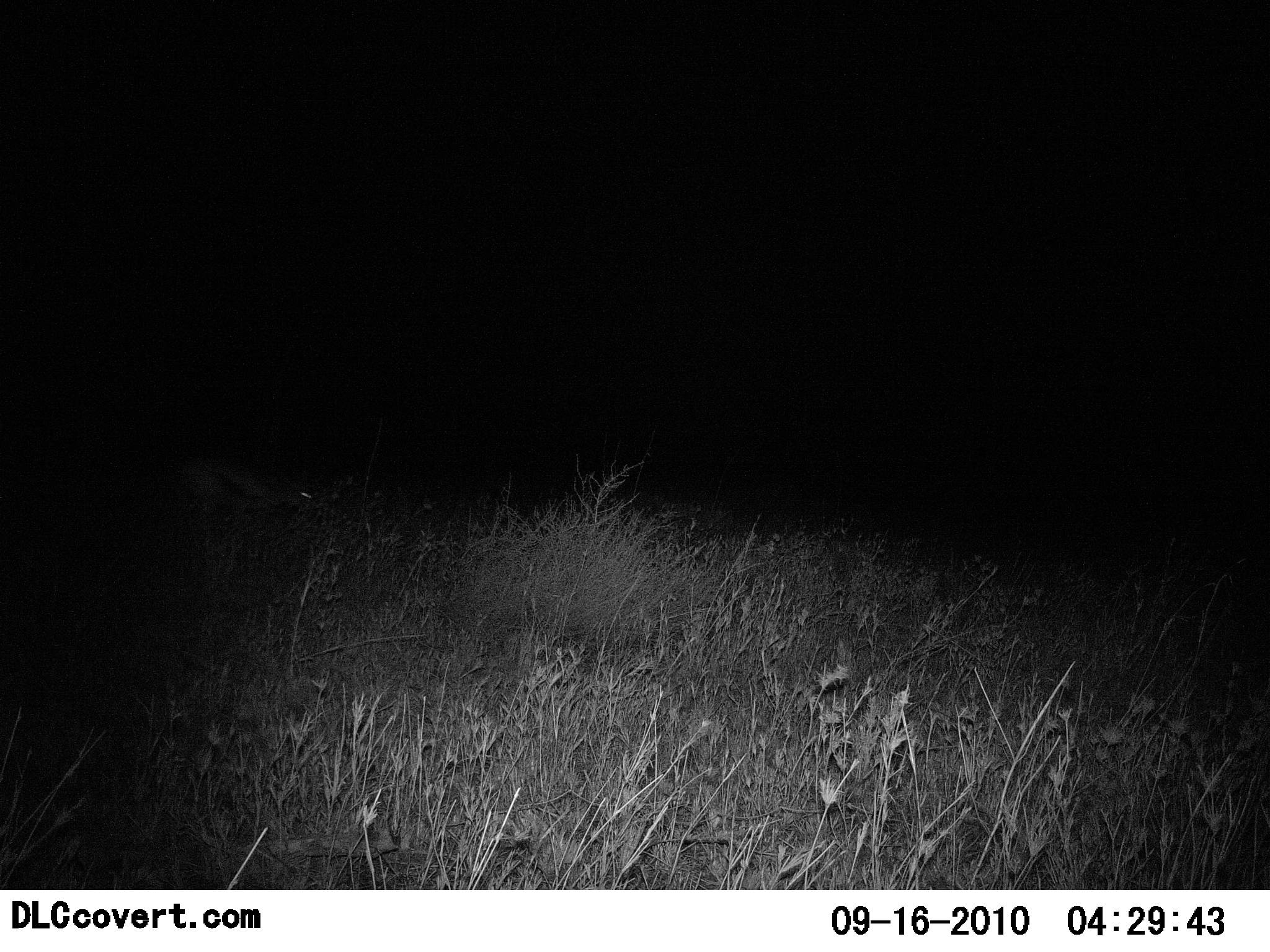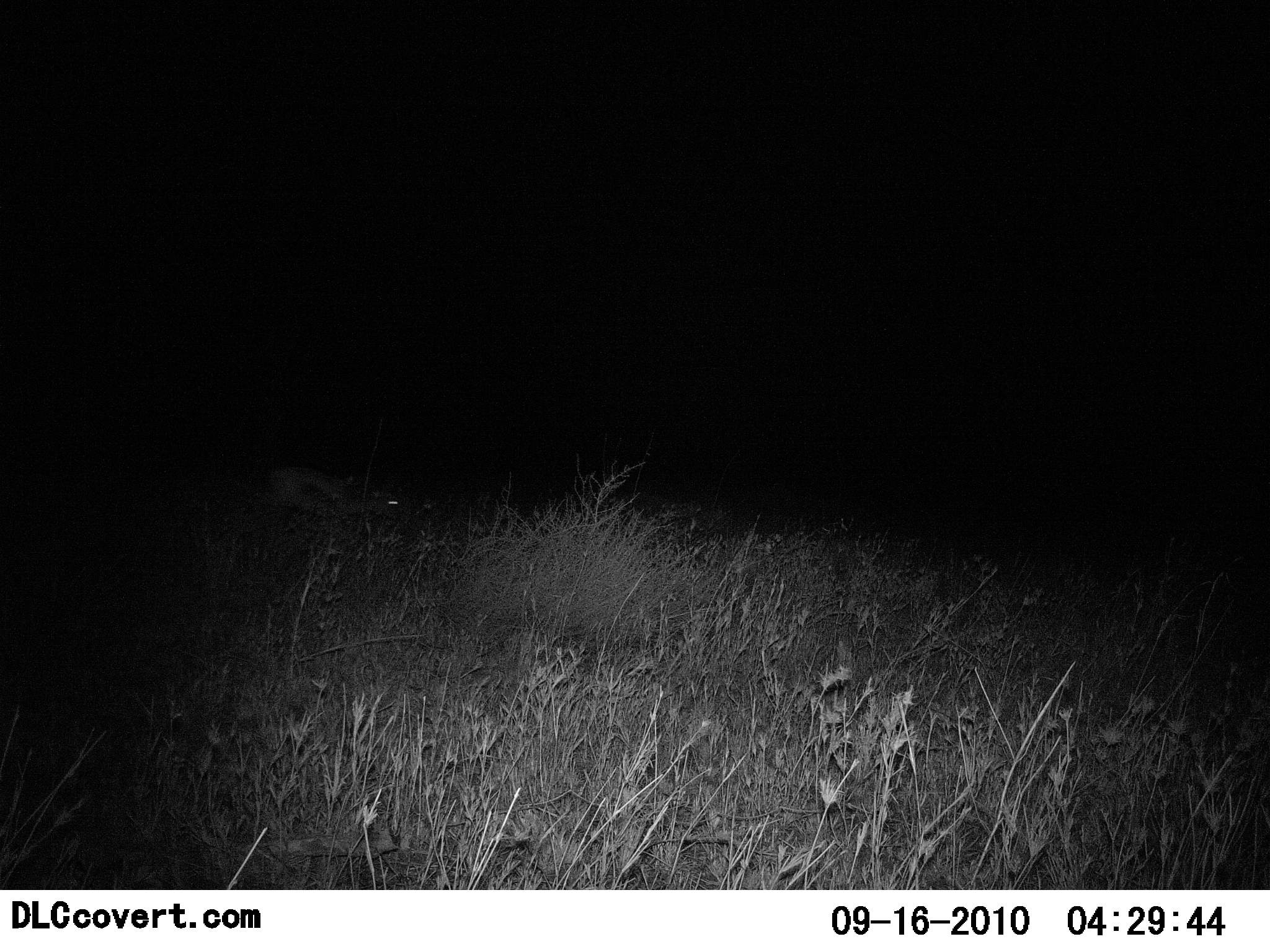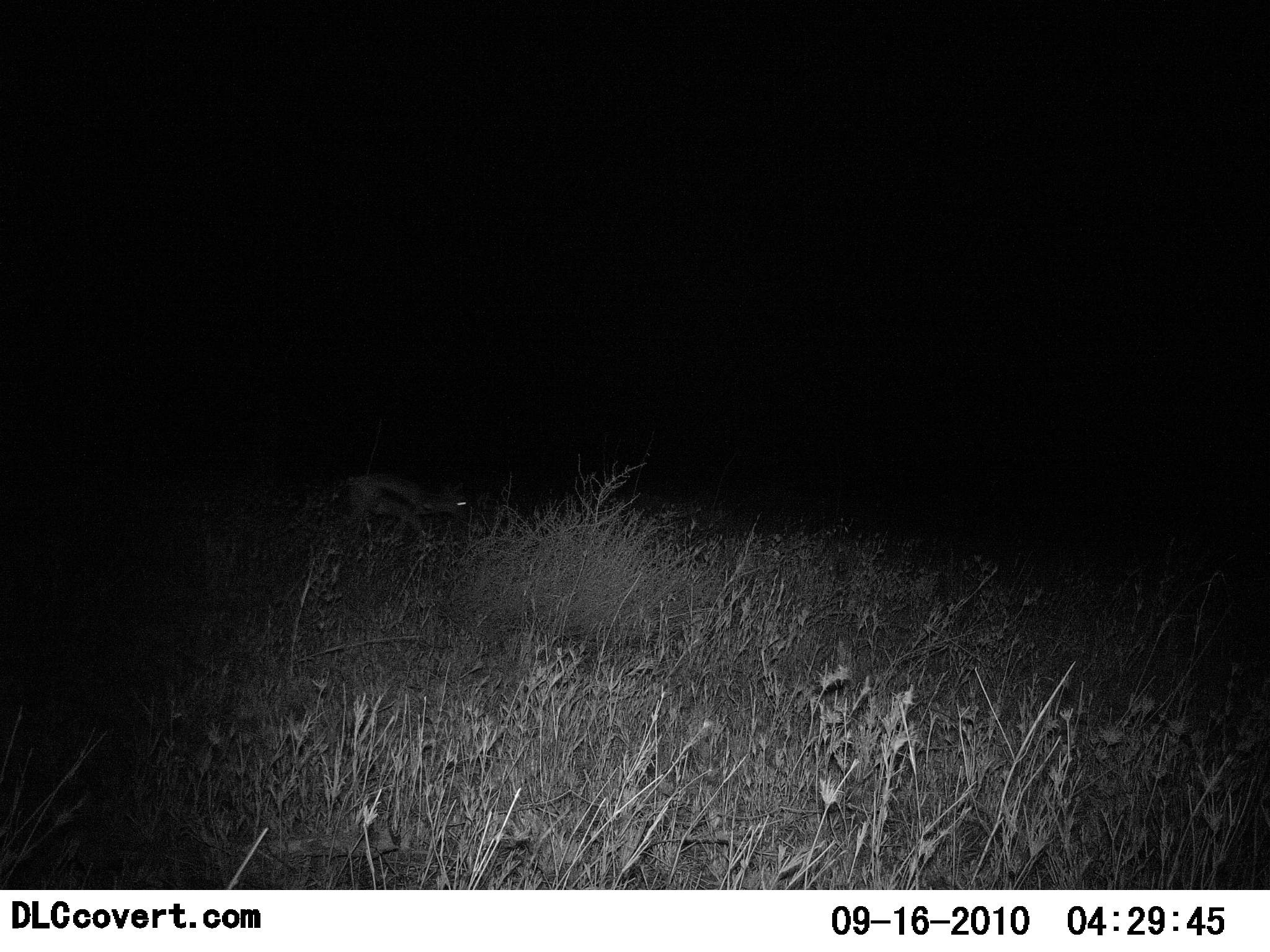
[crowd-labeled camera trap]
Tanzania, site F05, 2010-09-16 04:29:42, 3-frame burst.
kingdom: Animalia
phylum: Chordata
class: Mammalia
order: Artiodactyla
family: Bovidae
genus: Eudorcas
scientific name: Eudorcas thomsonii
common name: thomson's gazelle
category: gazellethomsons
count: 1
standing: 0%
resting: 0%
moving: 100%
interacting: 0%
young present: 0%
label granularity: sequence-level